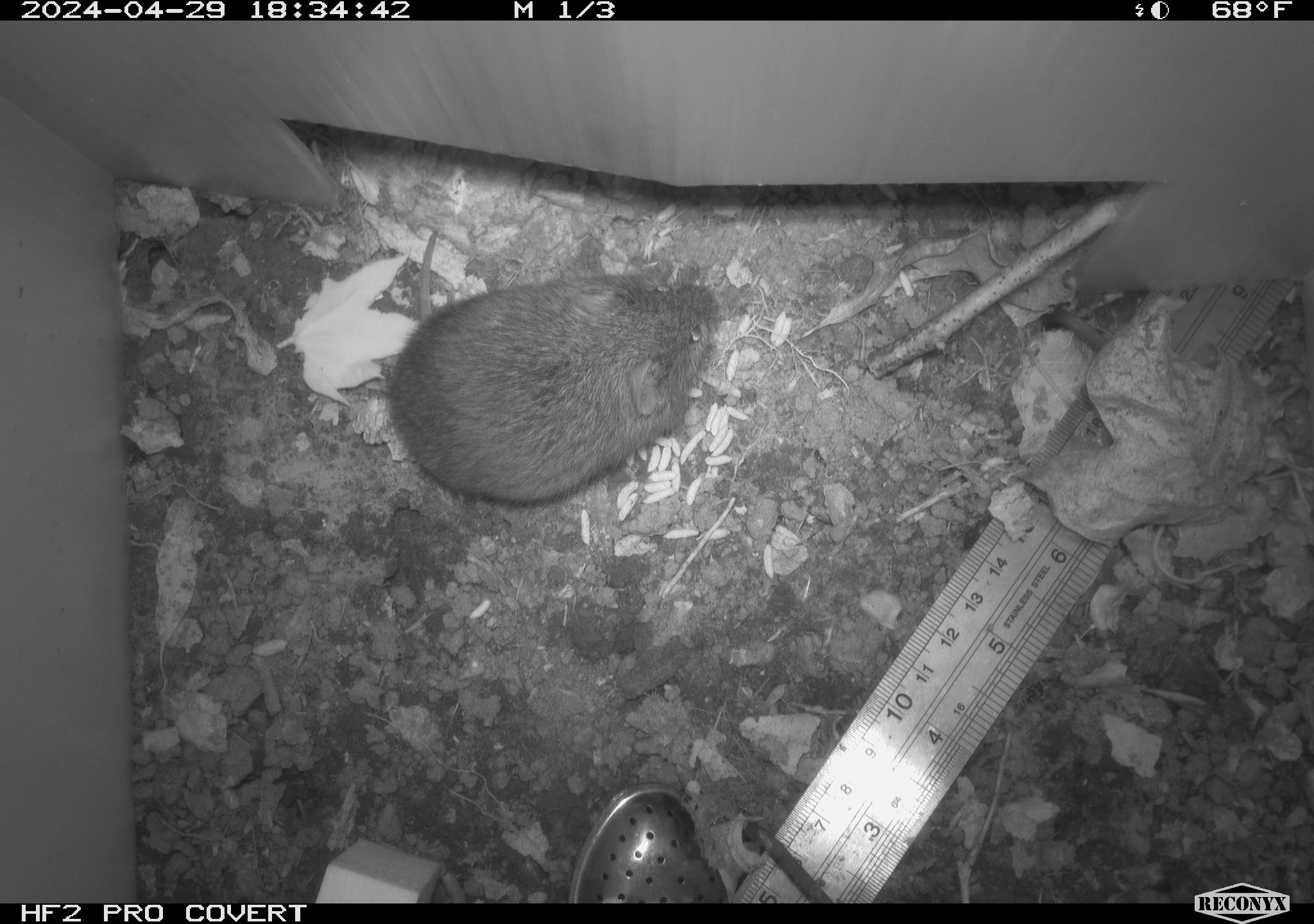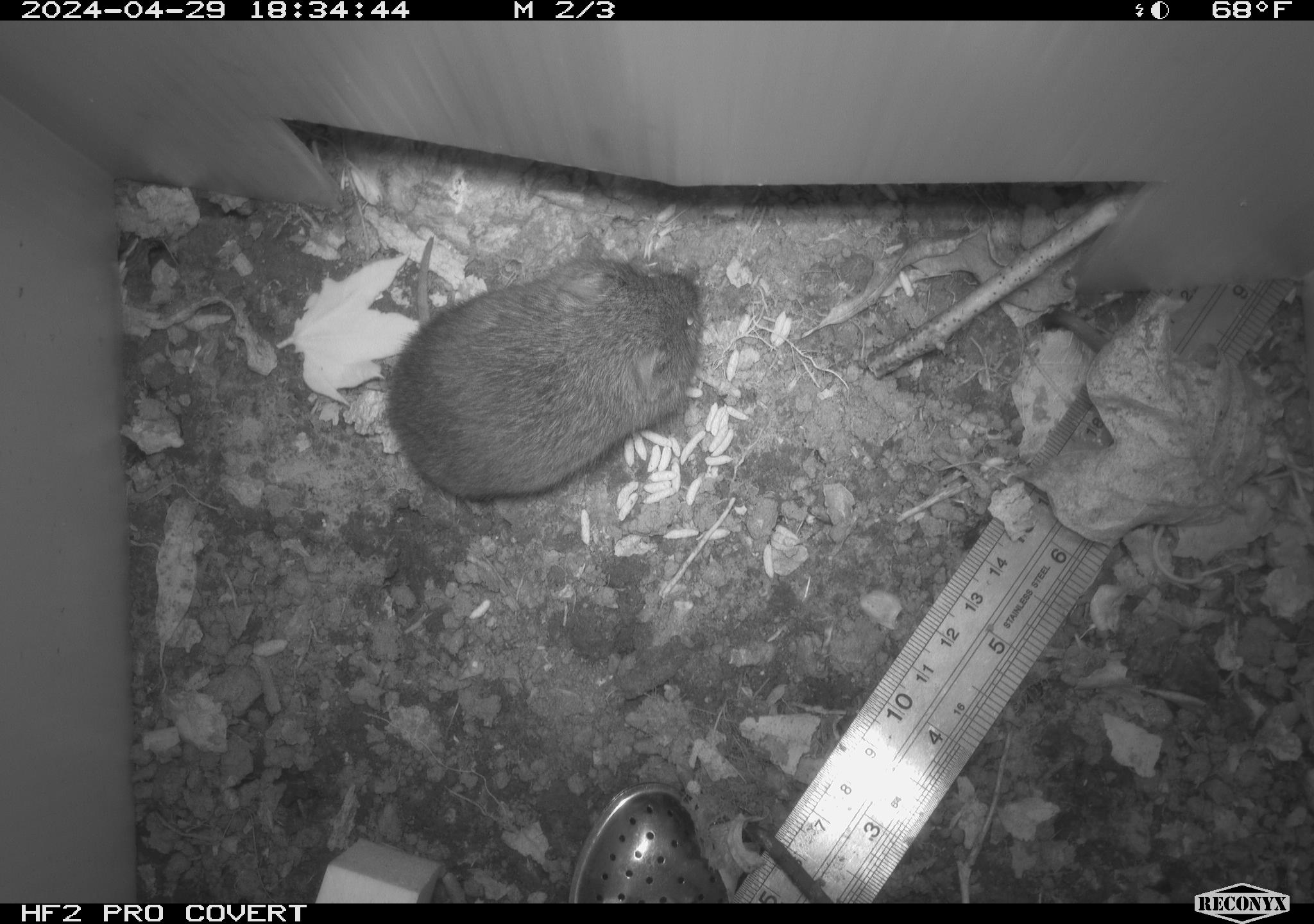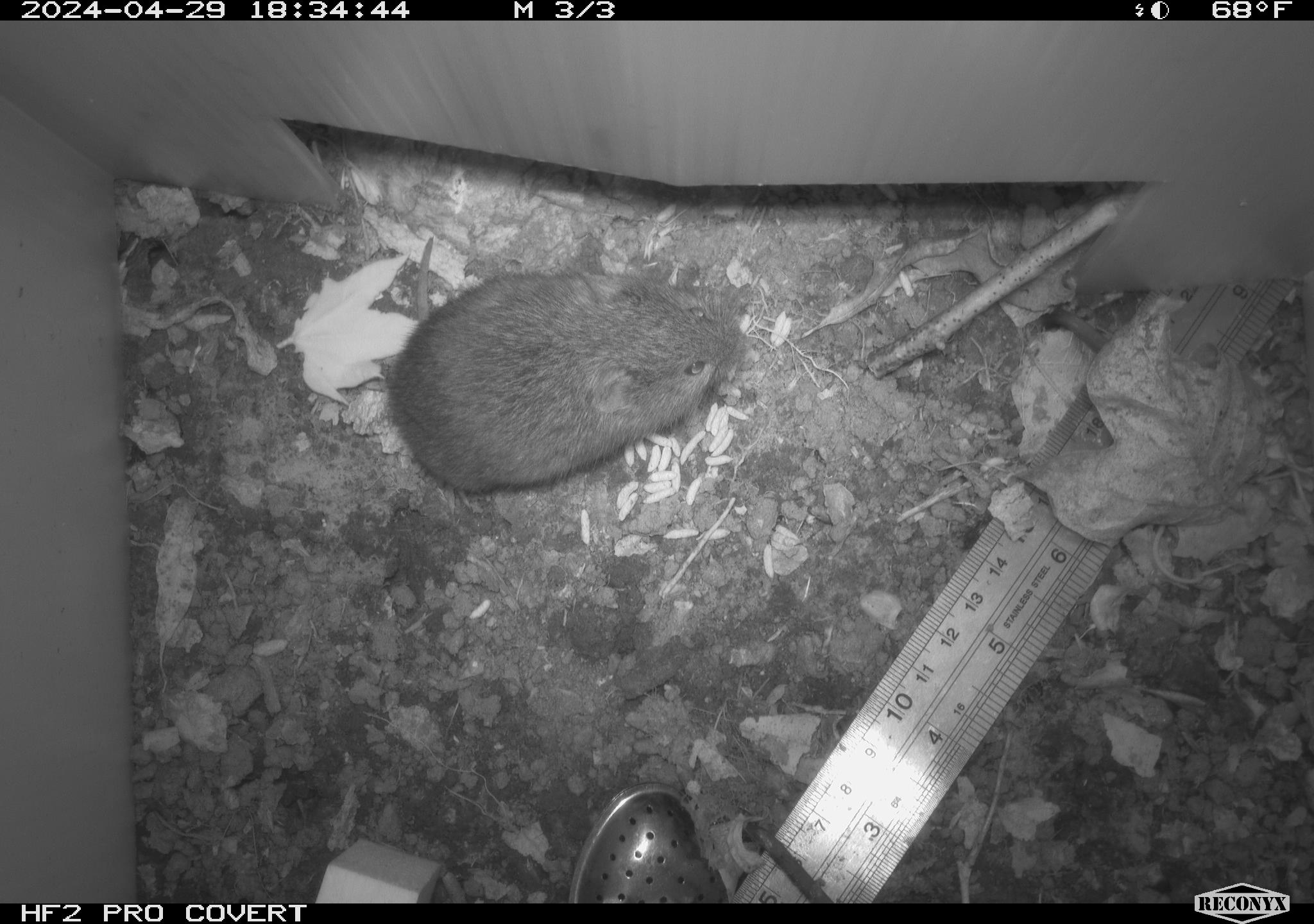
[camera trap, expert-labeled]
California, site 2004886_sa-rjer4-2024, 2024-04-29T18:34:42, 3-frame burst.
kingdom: Animalia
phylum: Chordata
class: Mammalia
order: Rodentia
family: Cricetidae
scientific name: Arvicolinae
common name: voles, lemmings, and muskrats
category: arvicolinae subfamily